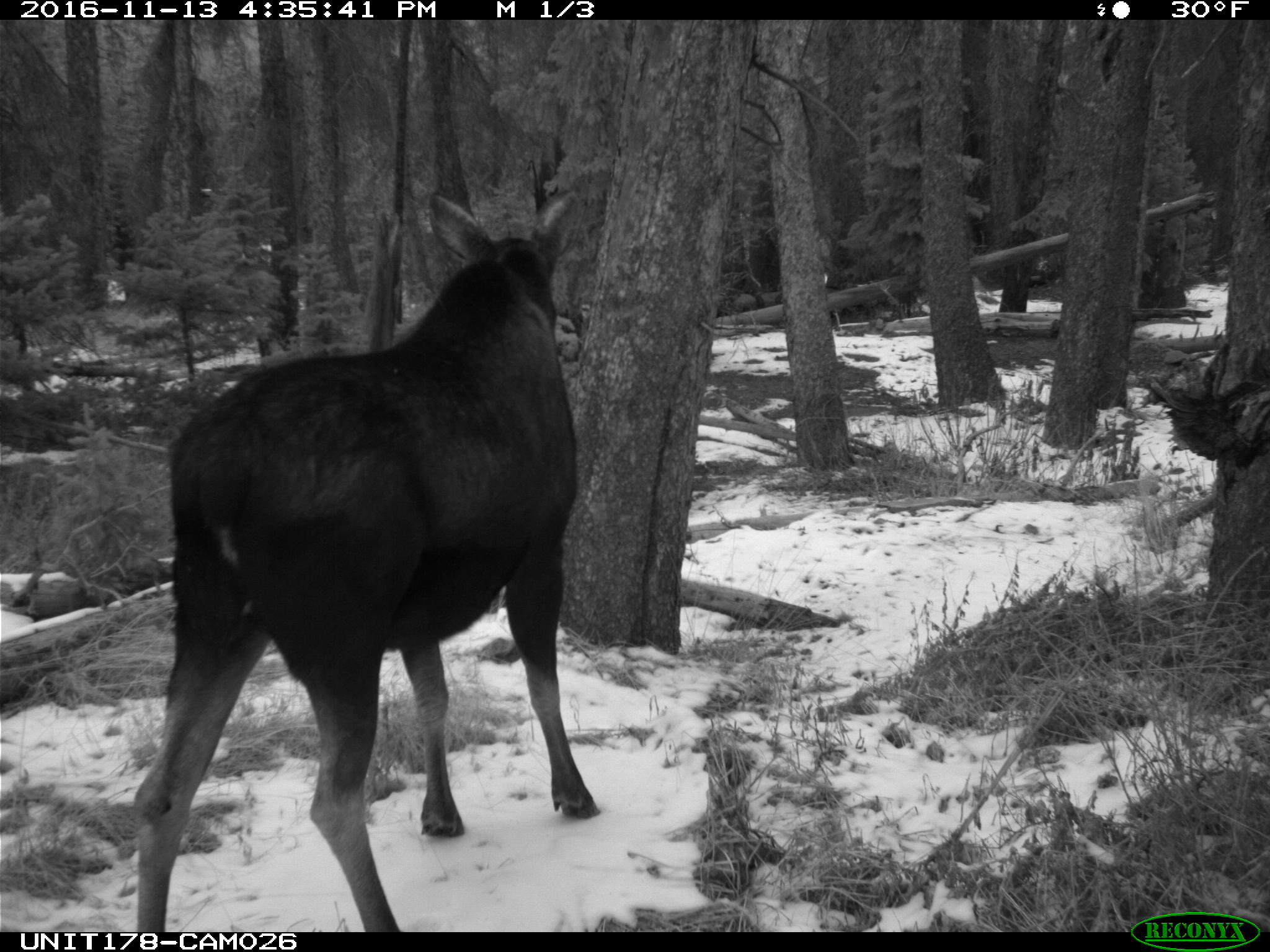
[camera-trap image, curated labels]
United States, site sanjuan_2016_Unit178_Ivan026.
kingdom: Animalia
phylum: Chordata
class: Mammalia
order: Artiodactyla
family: Cervidae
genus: Alces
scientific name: Alces alces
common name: moose